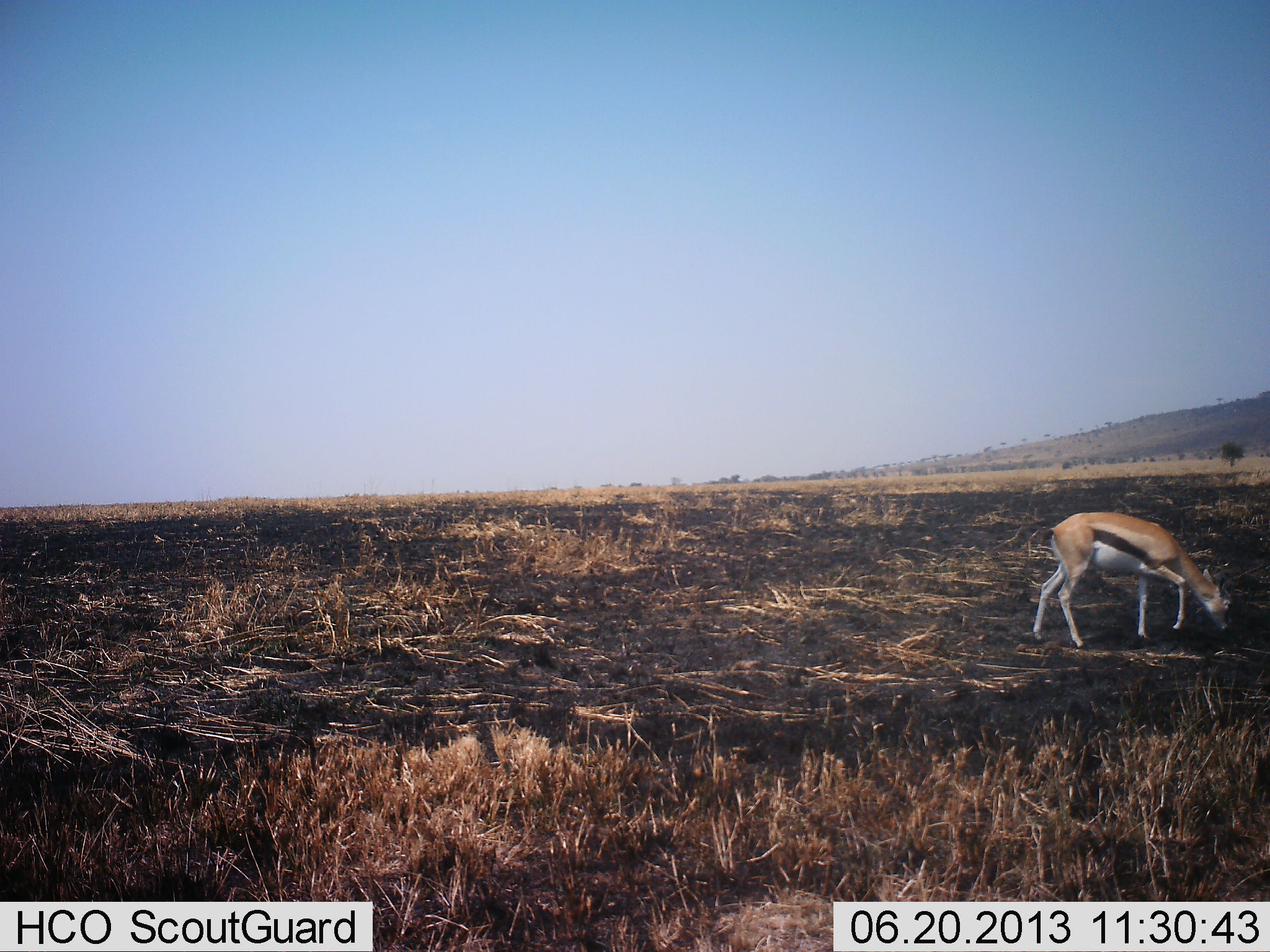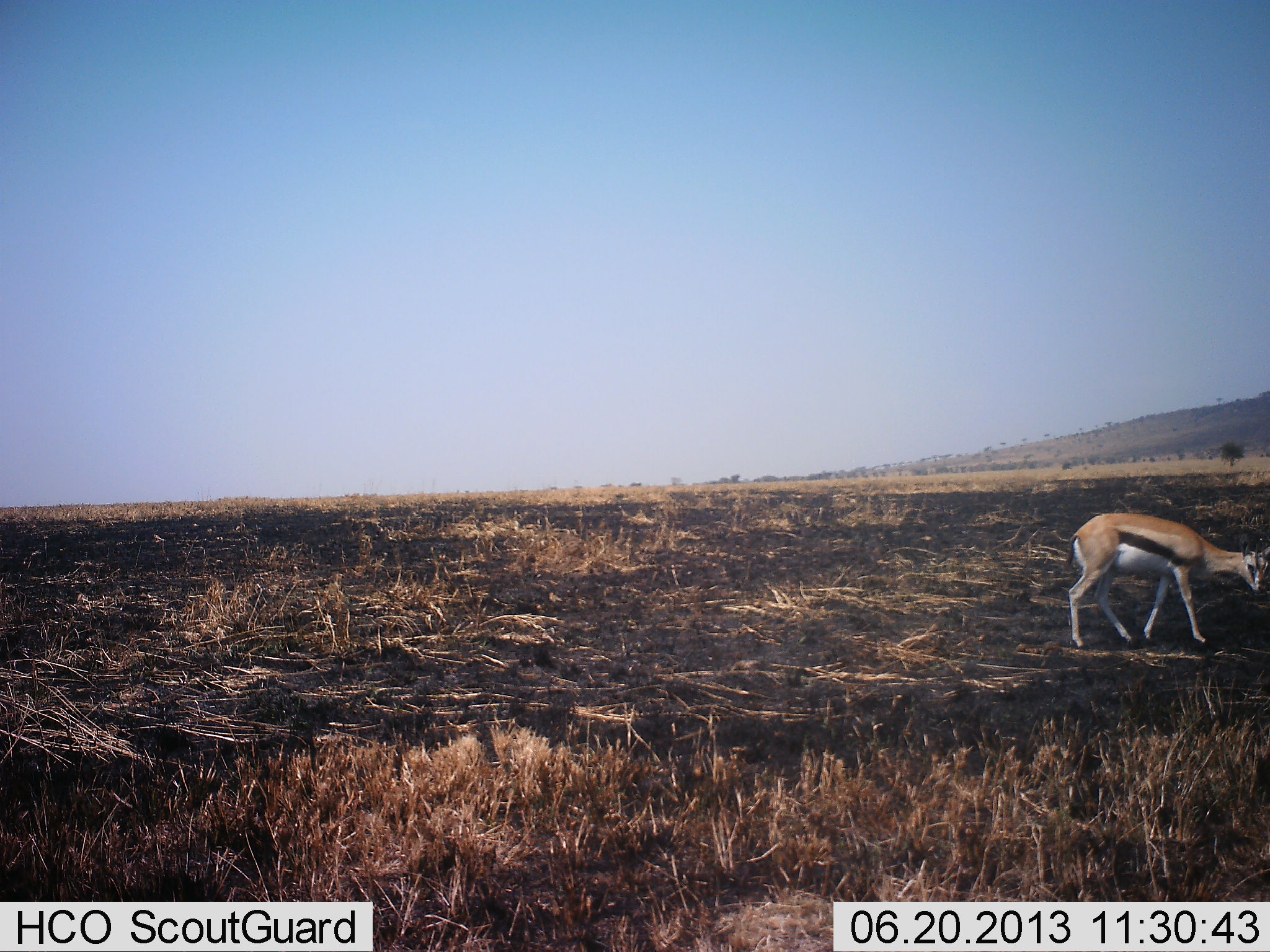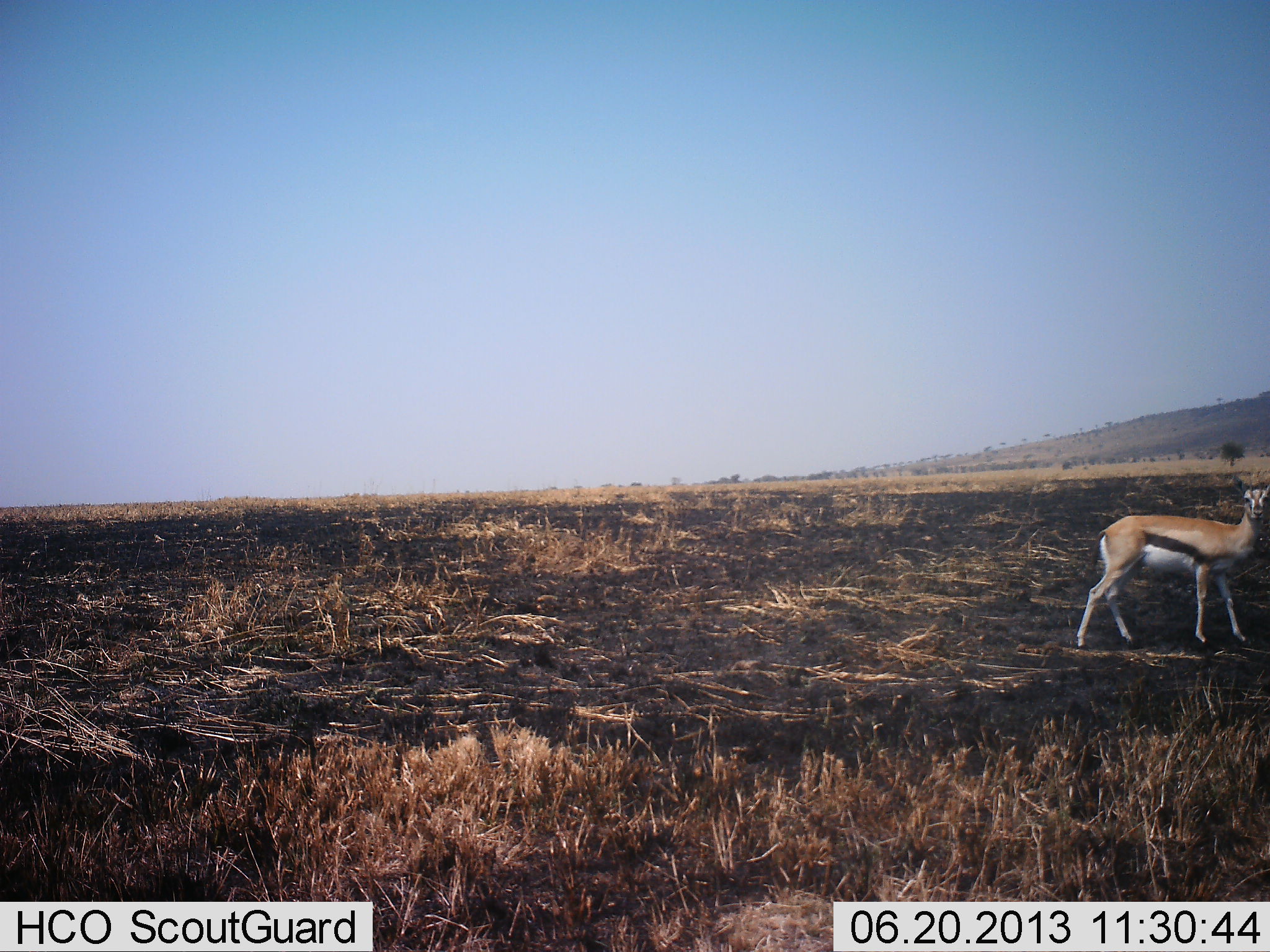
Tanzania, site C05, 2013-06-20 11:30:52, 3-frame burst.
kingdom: Animalia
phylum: Chordata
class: Mammalia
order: Artiodactyla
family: Bovidae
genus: Eudorcas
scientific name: Eudorcas thomsonii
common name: thomson's gazelle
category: gazellethomsons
Gazellethomsons (thomson's gazelle) (Eudorcas thomsonii), count 1. Behavior (volunteer vote fractions): standing 20%, resting 0%, moving 70%, interacting 0%. Young present (vote fraction): 0%. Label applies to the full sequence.